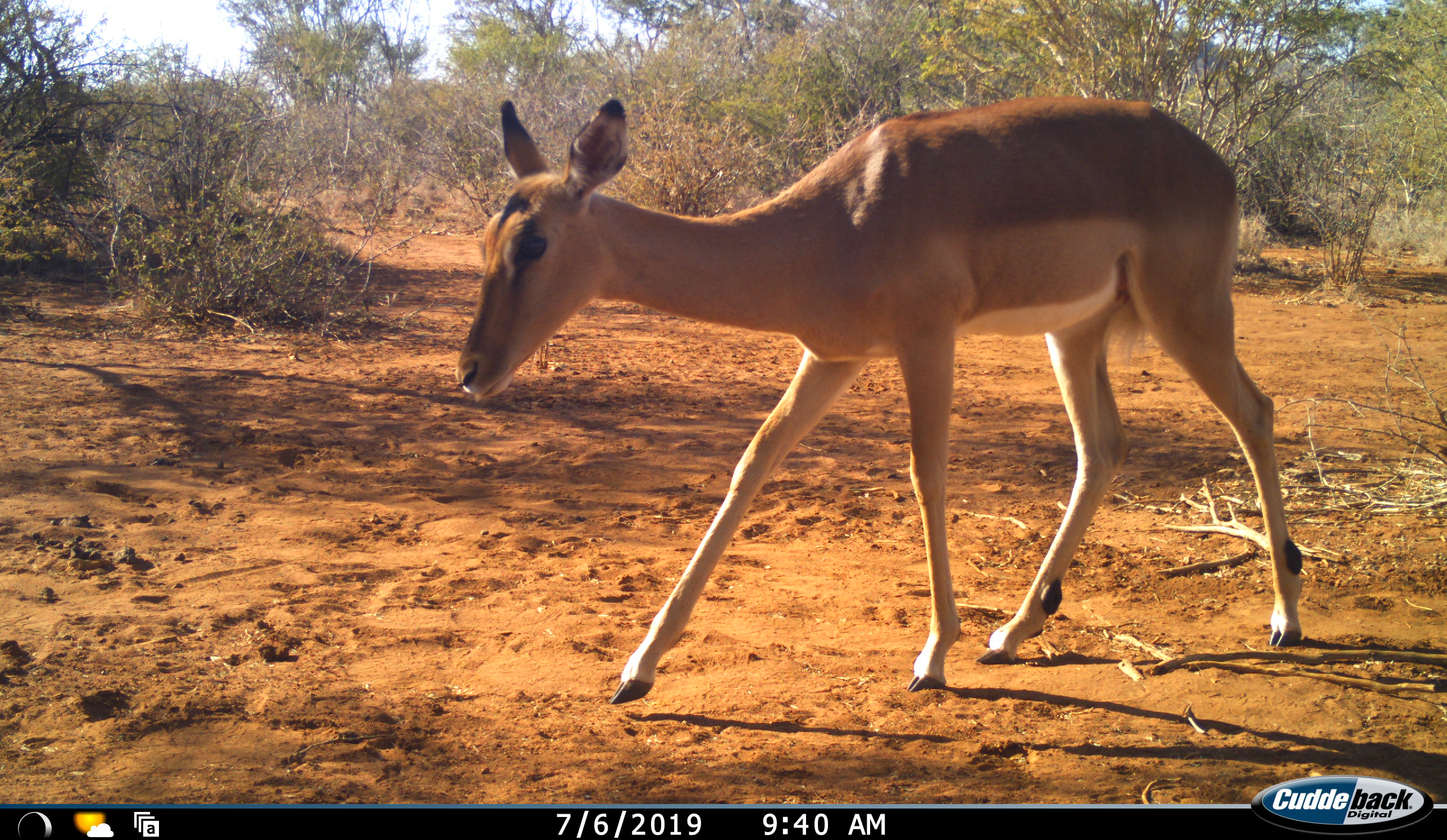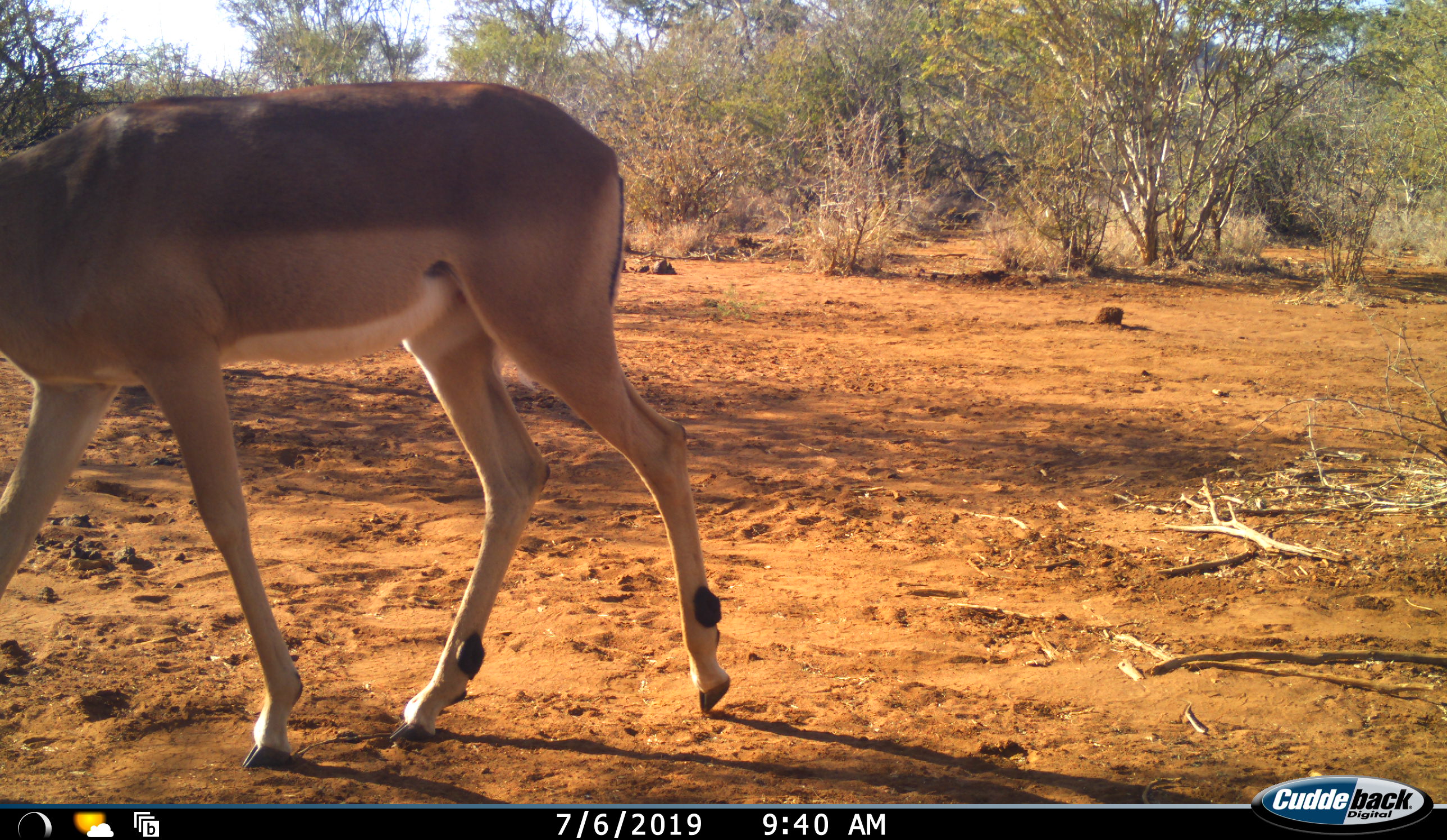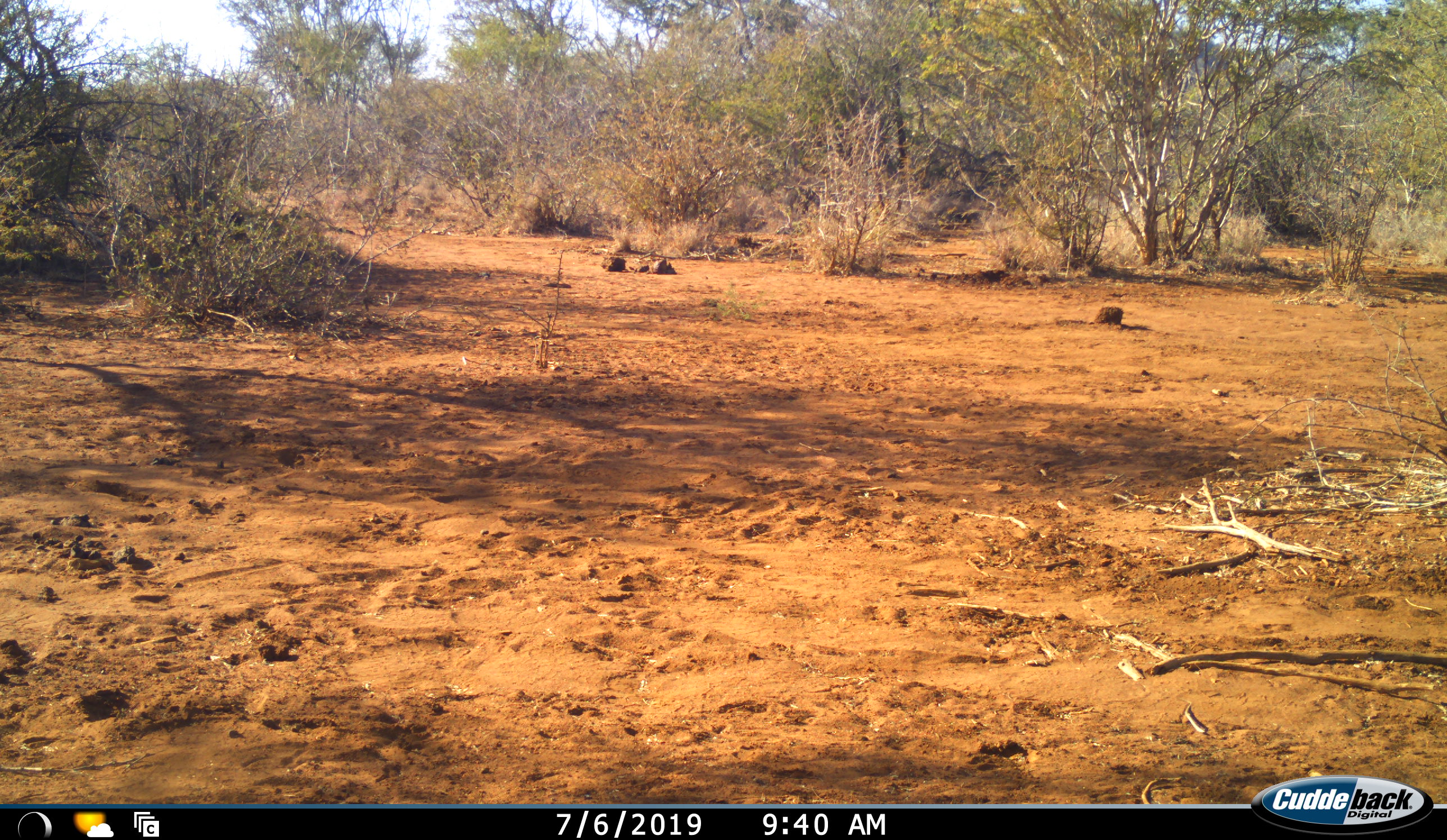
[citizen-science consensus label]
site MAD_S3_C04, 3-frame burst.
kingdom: Animalia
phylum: Chordata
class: Mammalia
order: Artiodactyla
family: Bovidae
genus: Aepyceros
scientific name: Aepyceros melampus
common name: impala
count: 1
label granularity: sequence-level